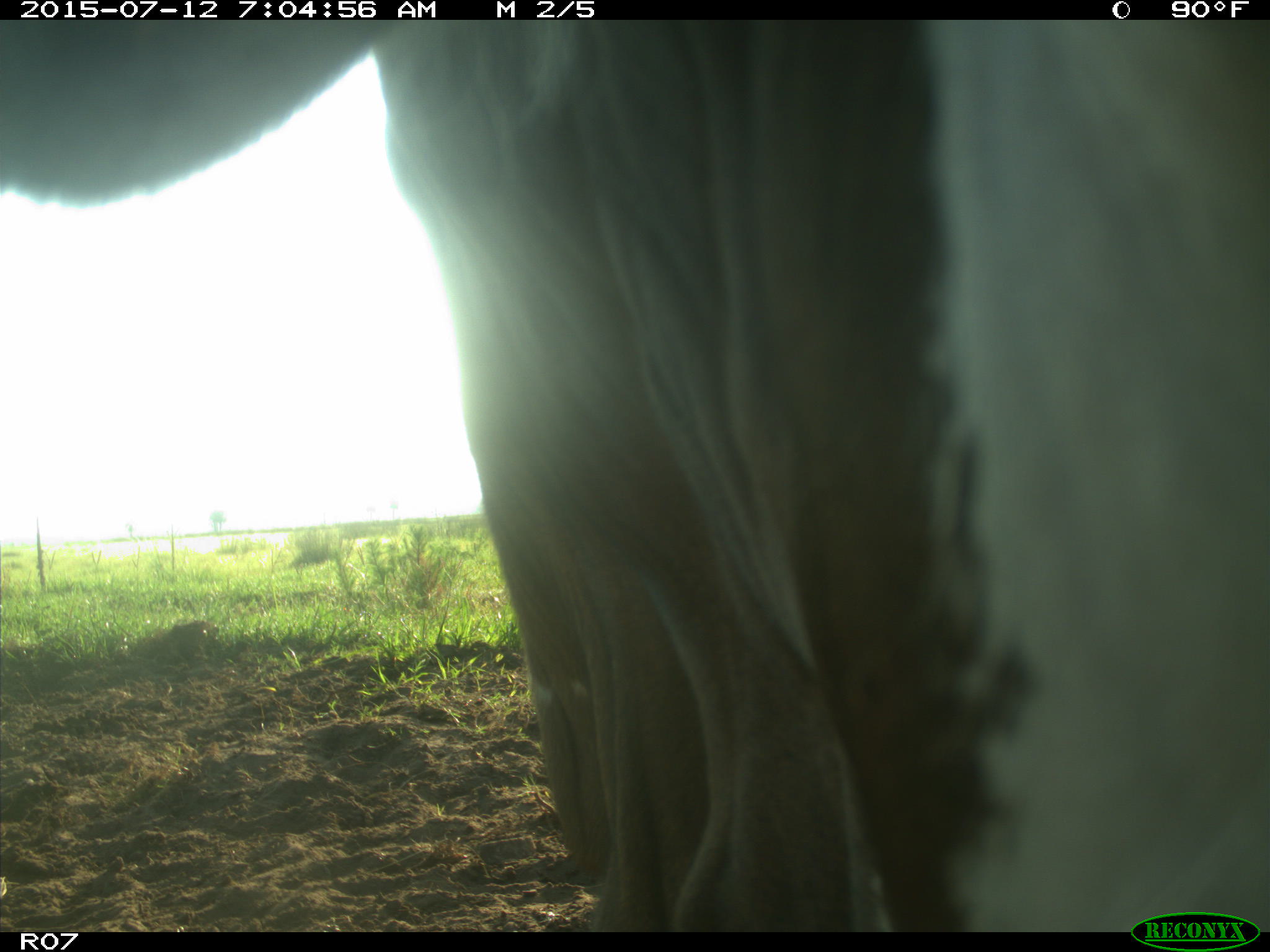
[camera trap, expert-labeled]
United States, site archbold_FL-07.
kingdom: Animalia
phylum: Chordata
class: Mammalia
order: Artiodactyla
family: Bovidae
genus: Bos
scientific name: Bos taurus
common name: domestic cow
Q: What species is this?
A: Bos taurus (domestic cow).